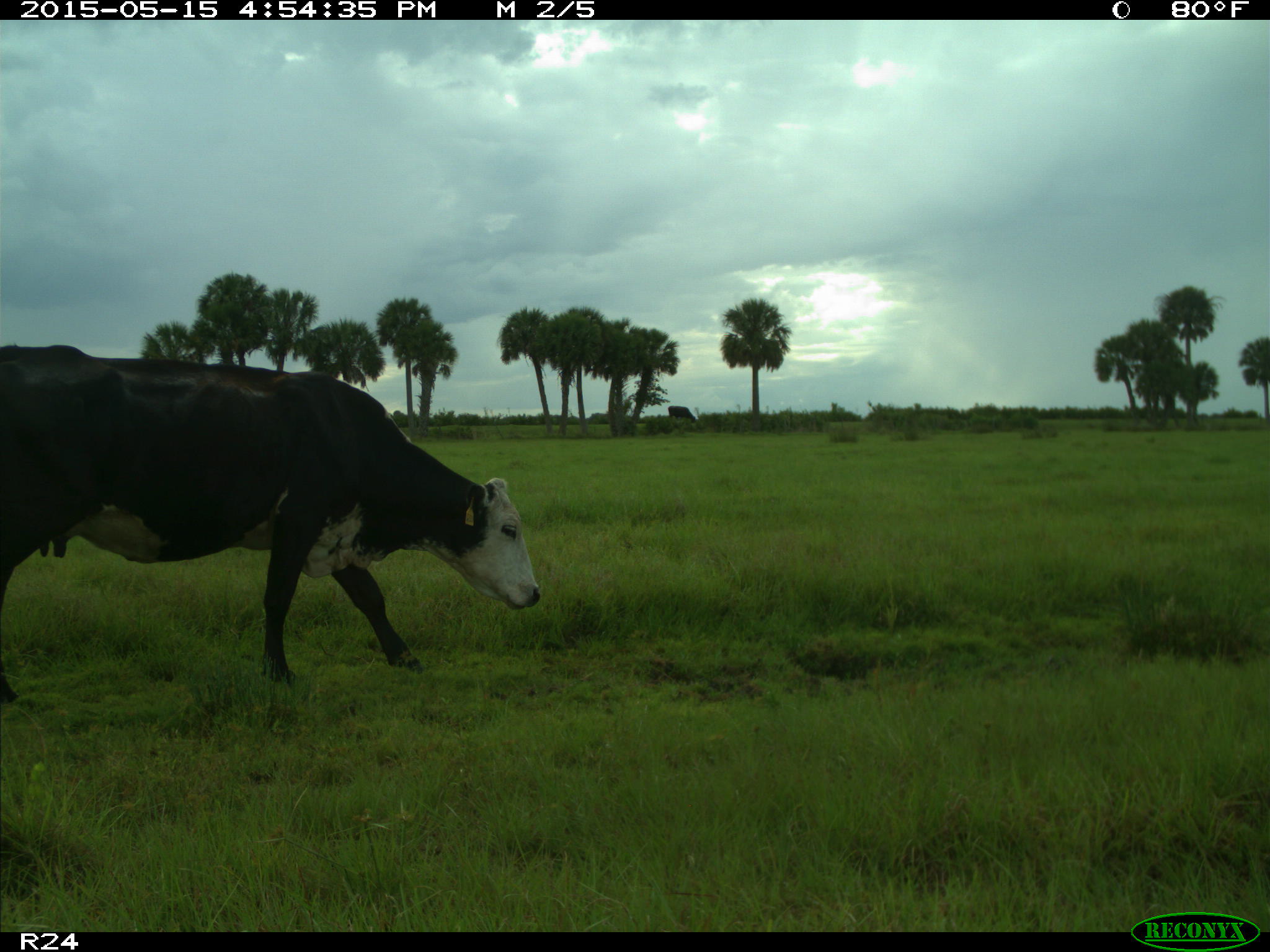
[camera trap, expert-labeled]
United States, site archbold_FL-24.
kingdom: Animalia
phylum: Chordata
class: Mammalia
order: Artiodactyla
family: Bovidae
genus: Bos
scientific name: Bos taurus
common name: domestic cow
Bos taurus (domestic cow).